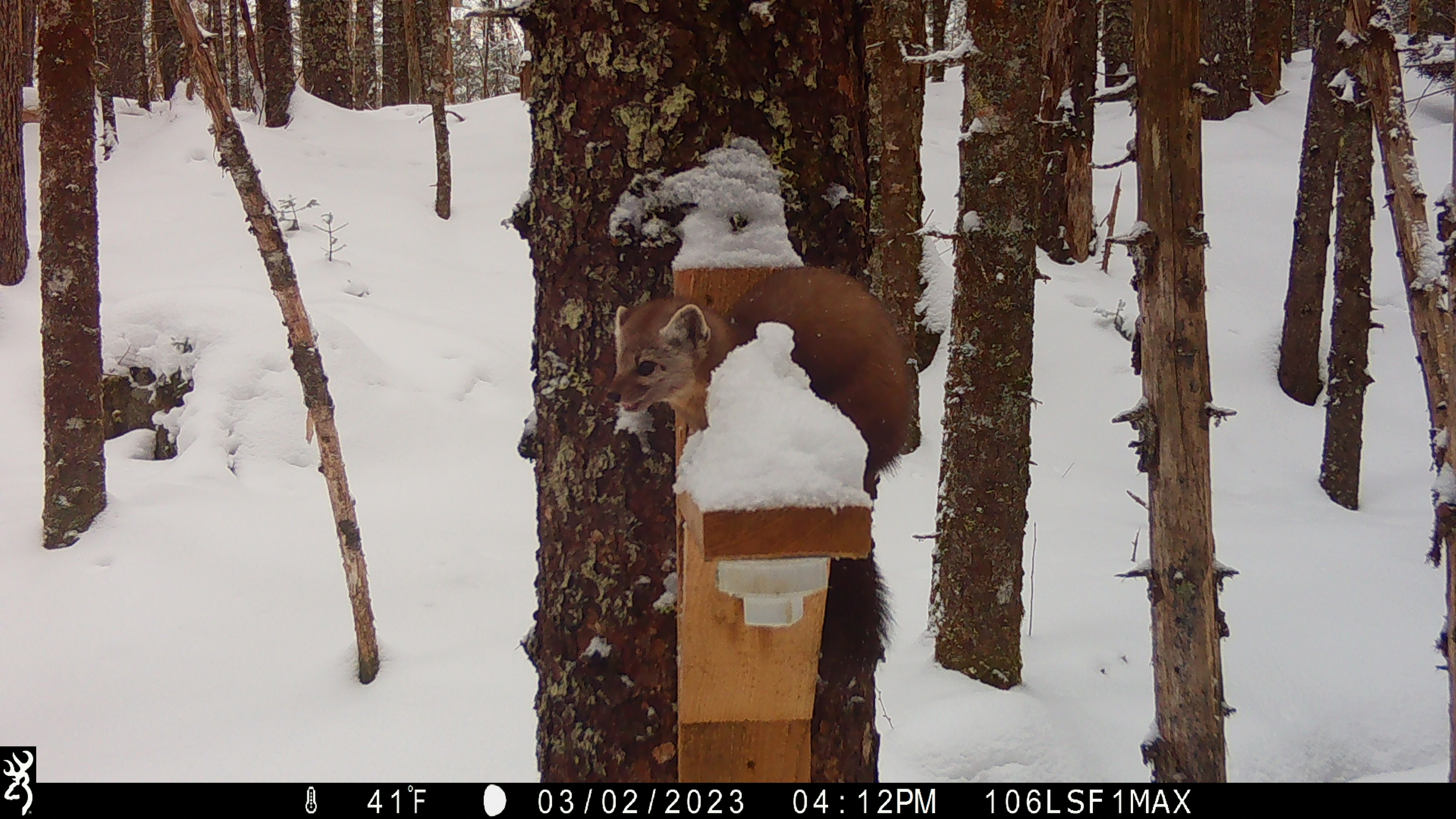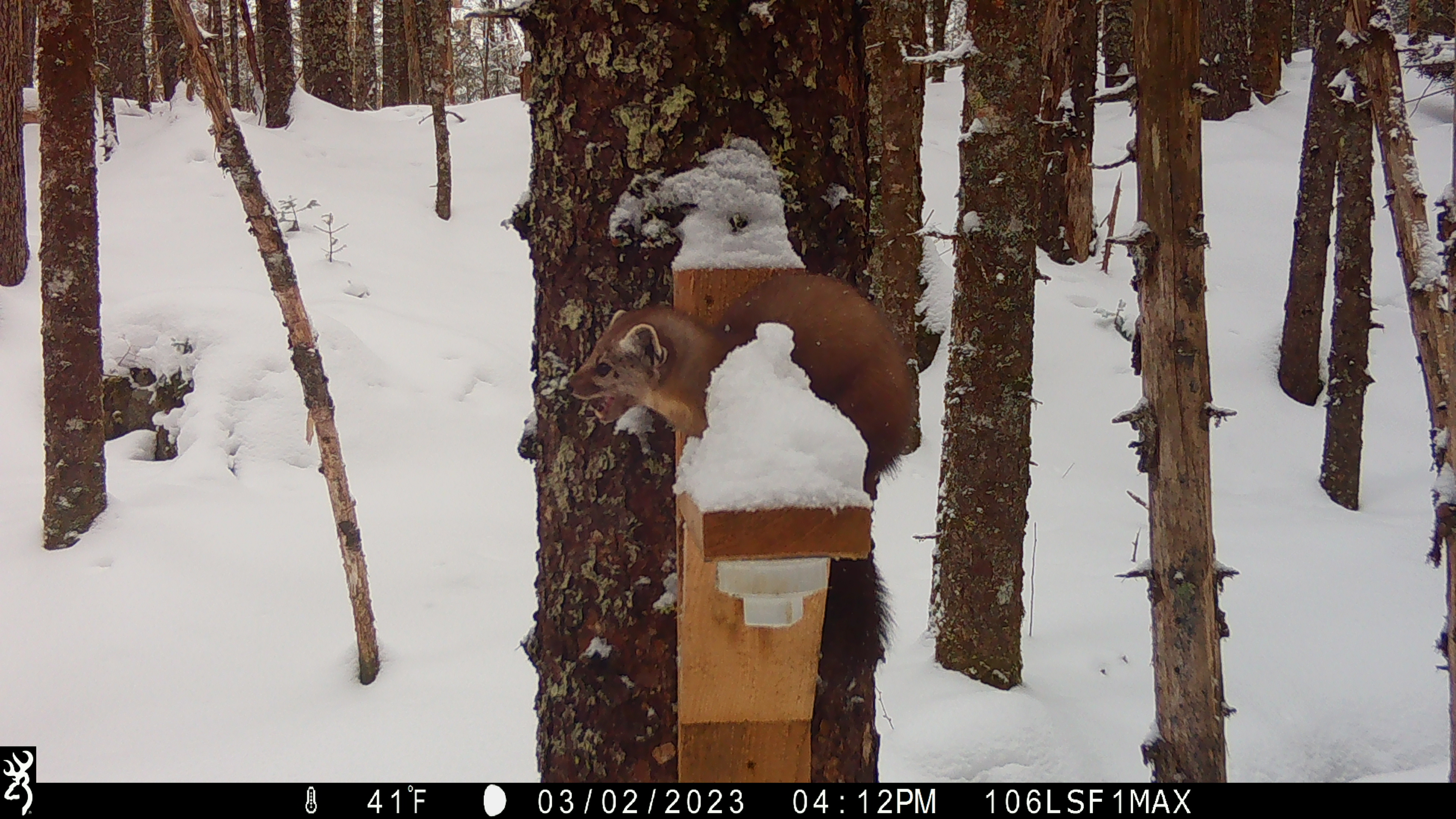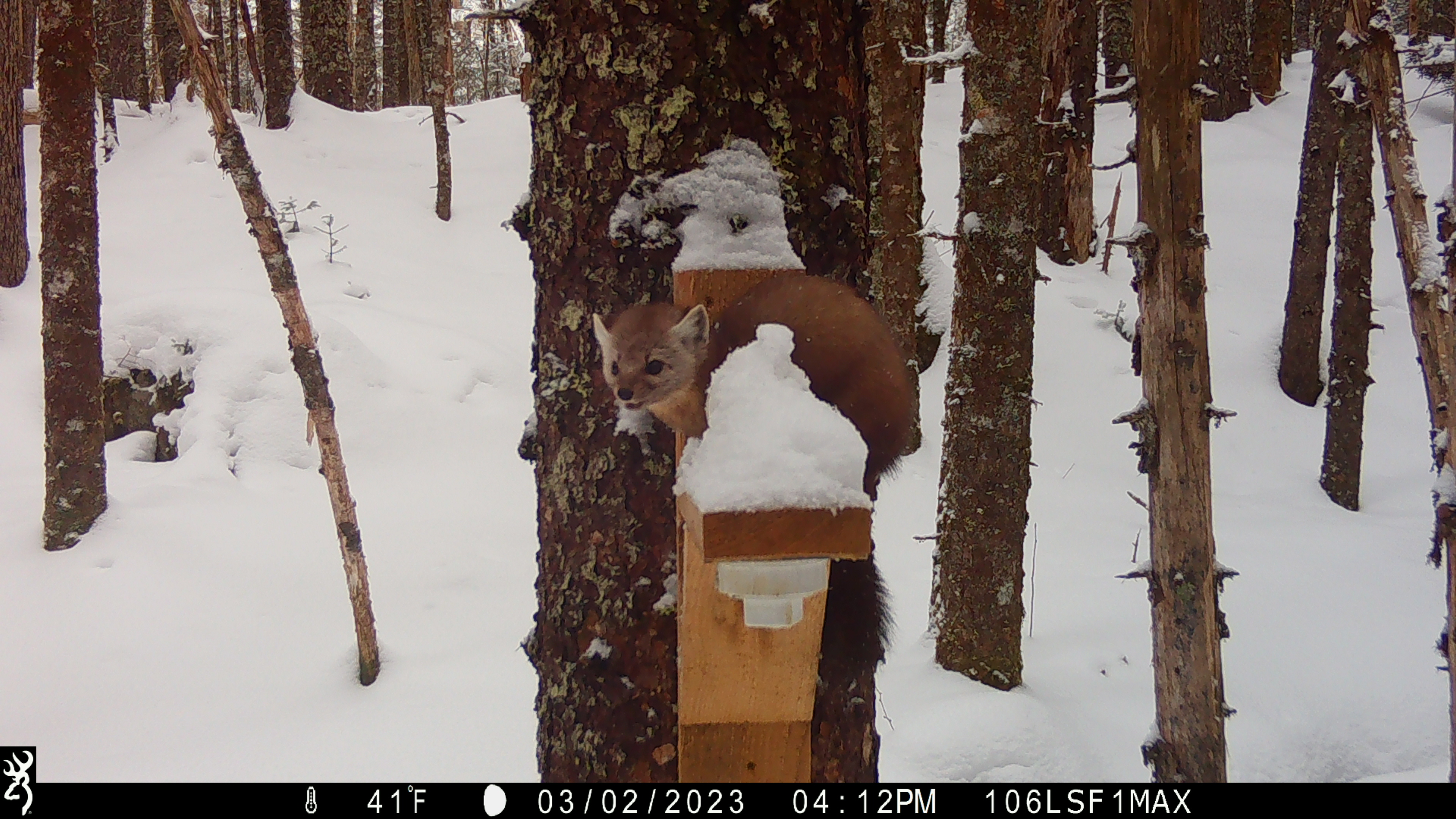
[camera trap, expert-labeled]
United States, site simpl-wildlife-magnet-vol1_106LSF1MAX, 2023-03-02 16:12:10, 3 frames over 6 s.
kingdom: Animalia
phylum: Chordata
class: Mammalia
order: Carnivora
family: Mustelidae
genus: Martes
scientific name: Martes americana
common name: american marten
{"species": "american marten (Martes americana)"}